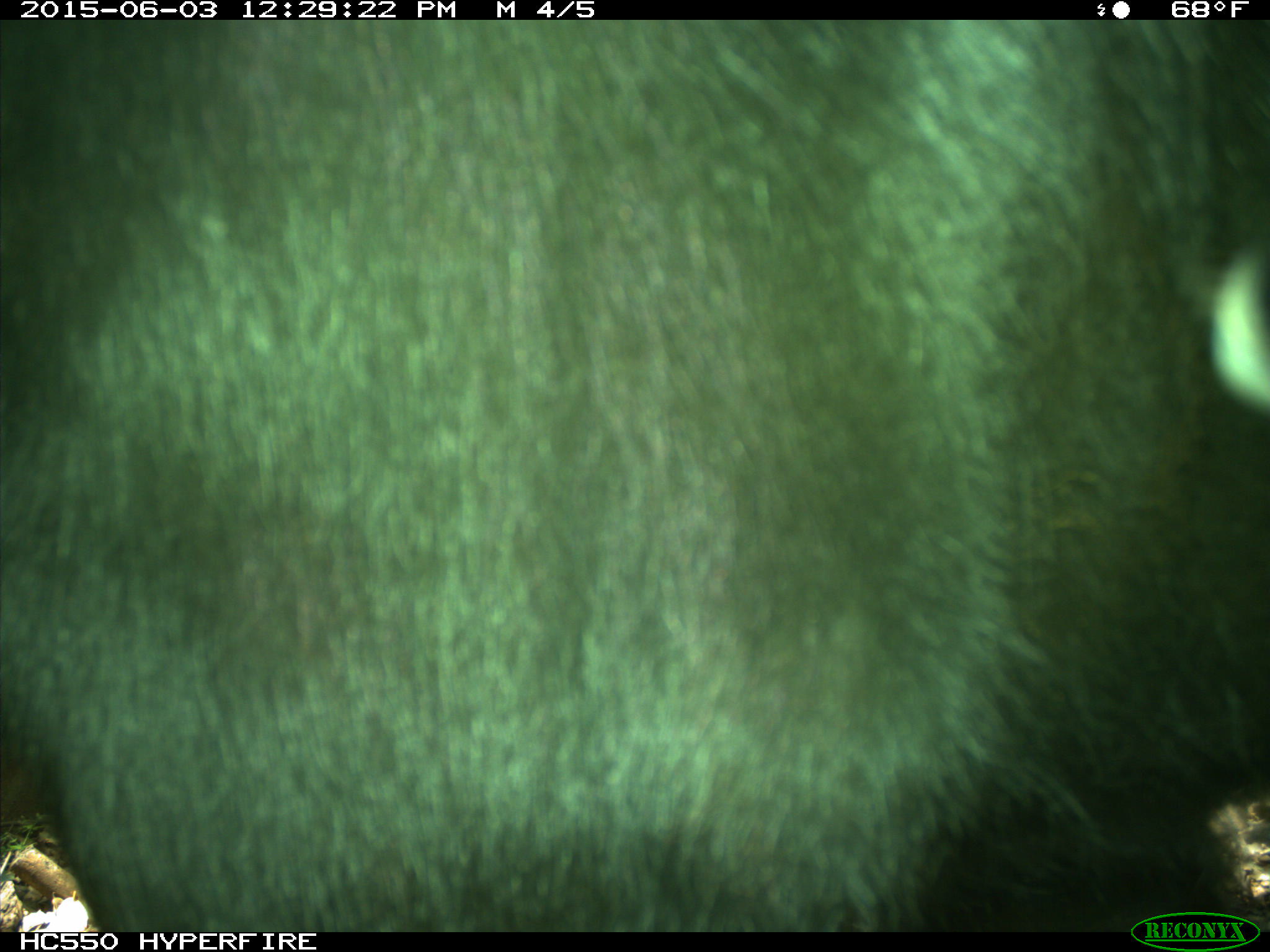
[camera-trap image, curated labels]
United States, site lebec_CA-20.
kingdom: Animalia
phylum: Chordata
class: Mammalia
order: Artiodactyla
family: Bovidae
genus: Bos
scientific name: Bos taurus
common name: domestic cow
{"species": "Bos taurus (domestic cow)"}